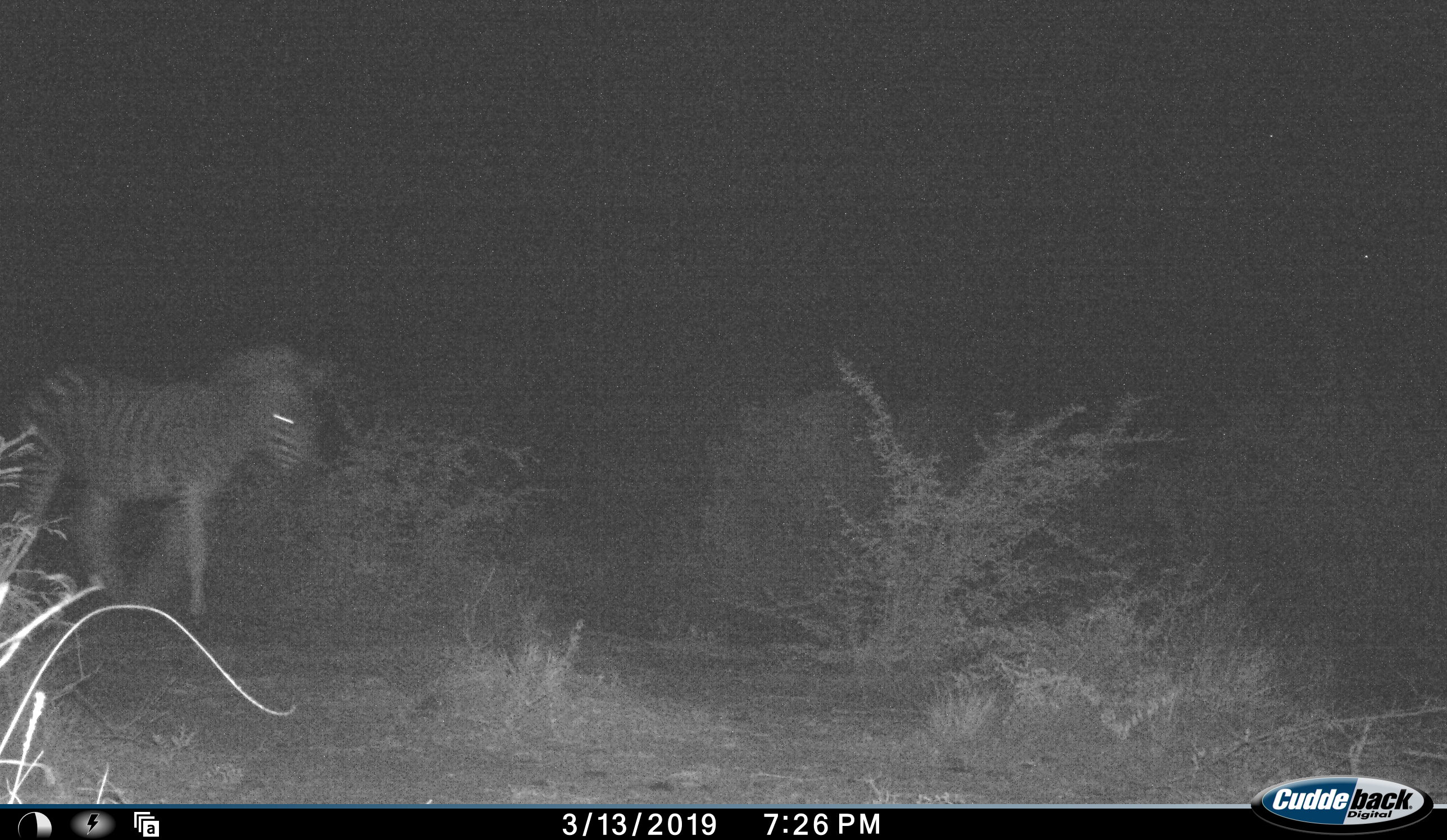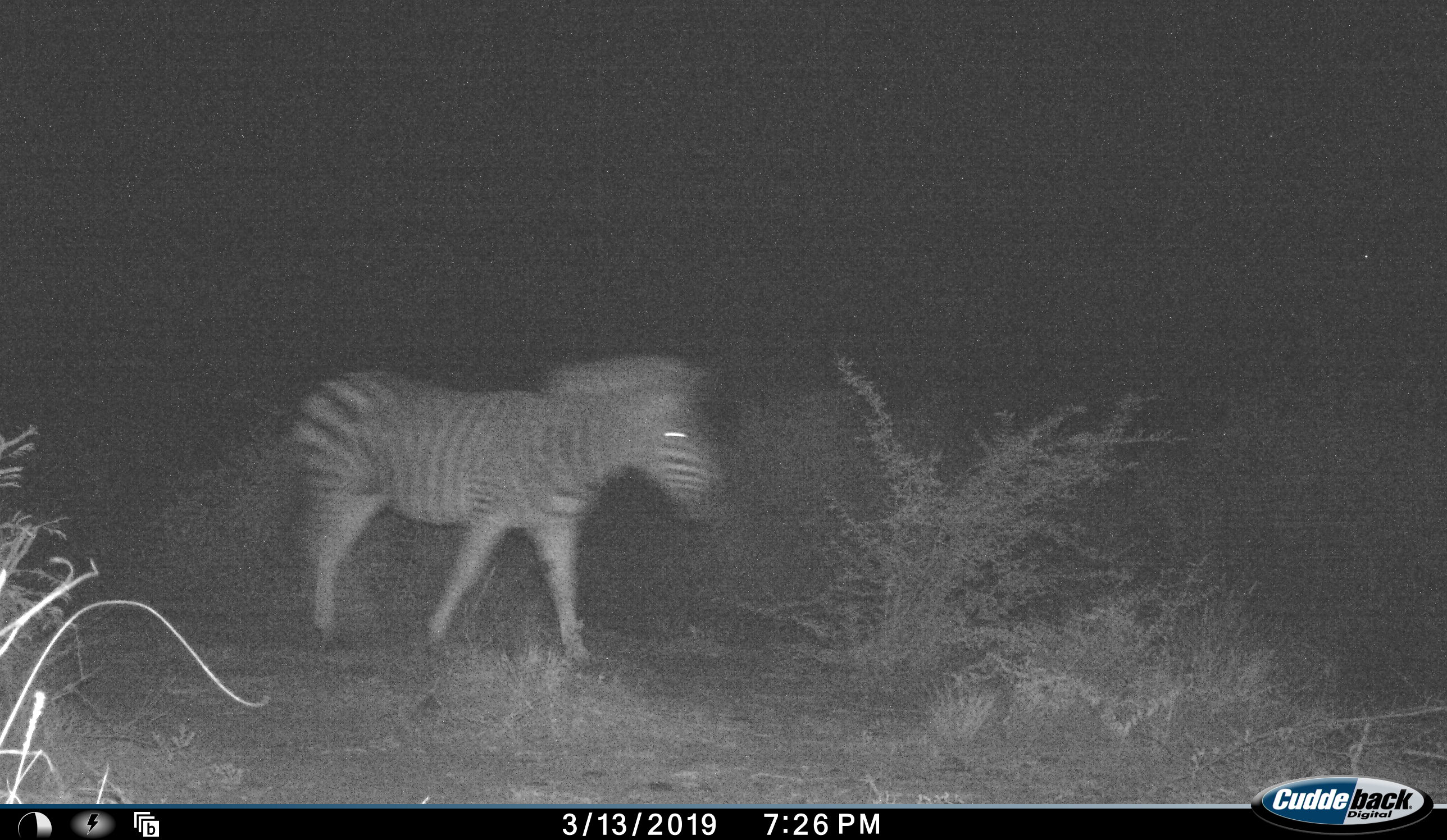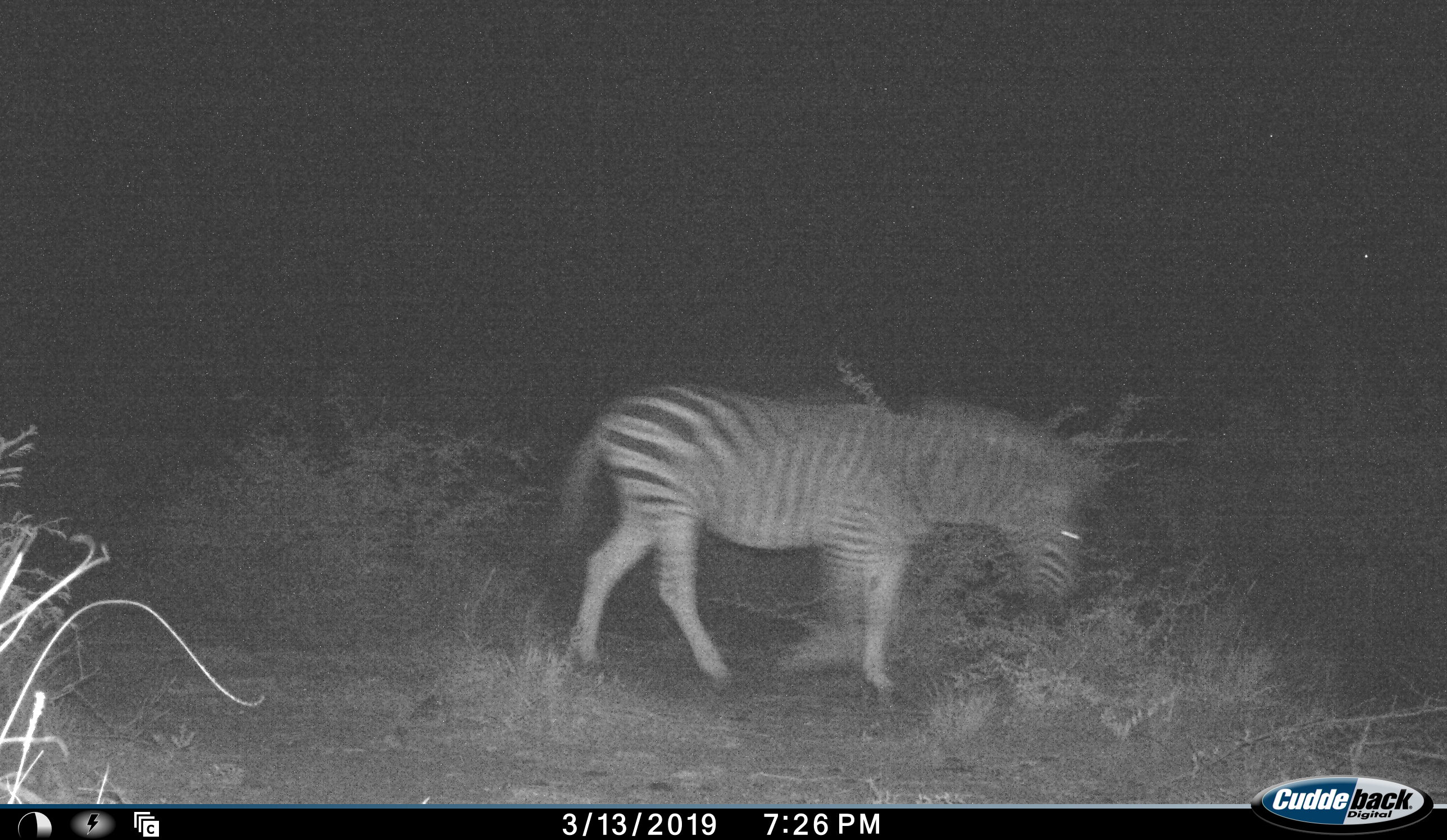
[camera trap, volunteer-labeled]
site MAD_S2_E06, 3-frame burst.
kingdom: Animalia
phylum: Chordata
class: Mammalia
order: Perissodactyla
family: Equidae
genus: Equus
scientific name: Equus quagga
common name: plains zebra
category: zebraplains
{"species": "zebraplains (plains zebra) (Equus quagga)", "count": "1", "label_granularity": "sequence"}